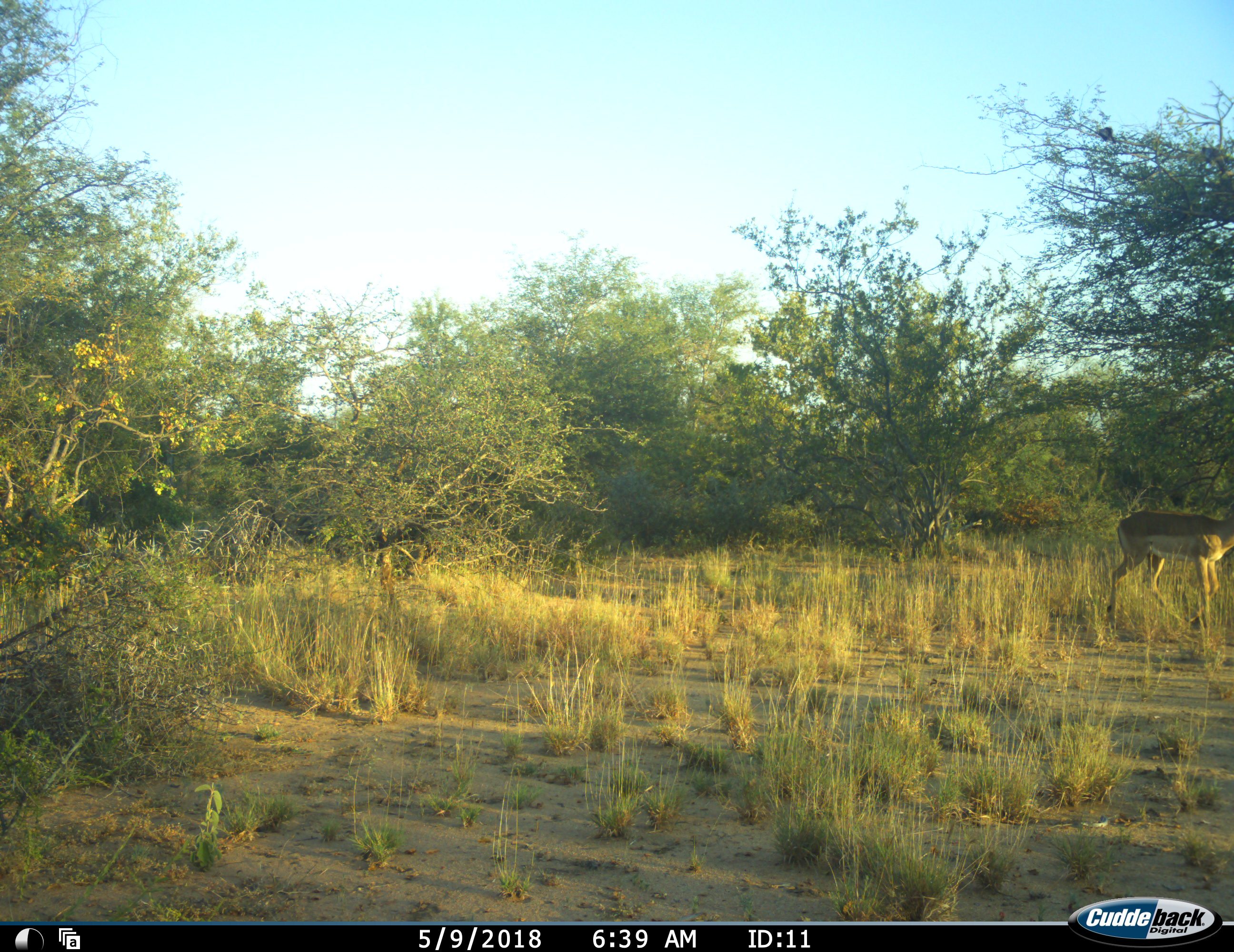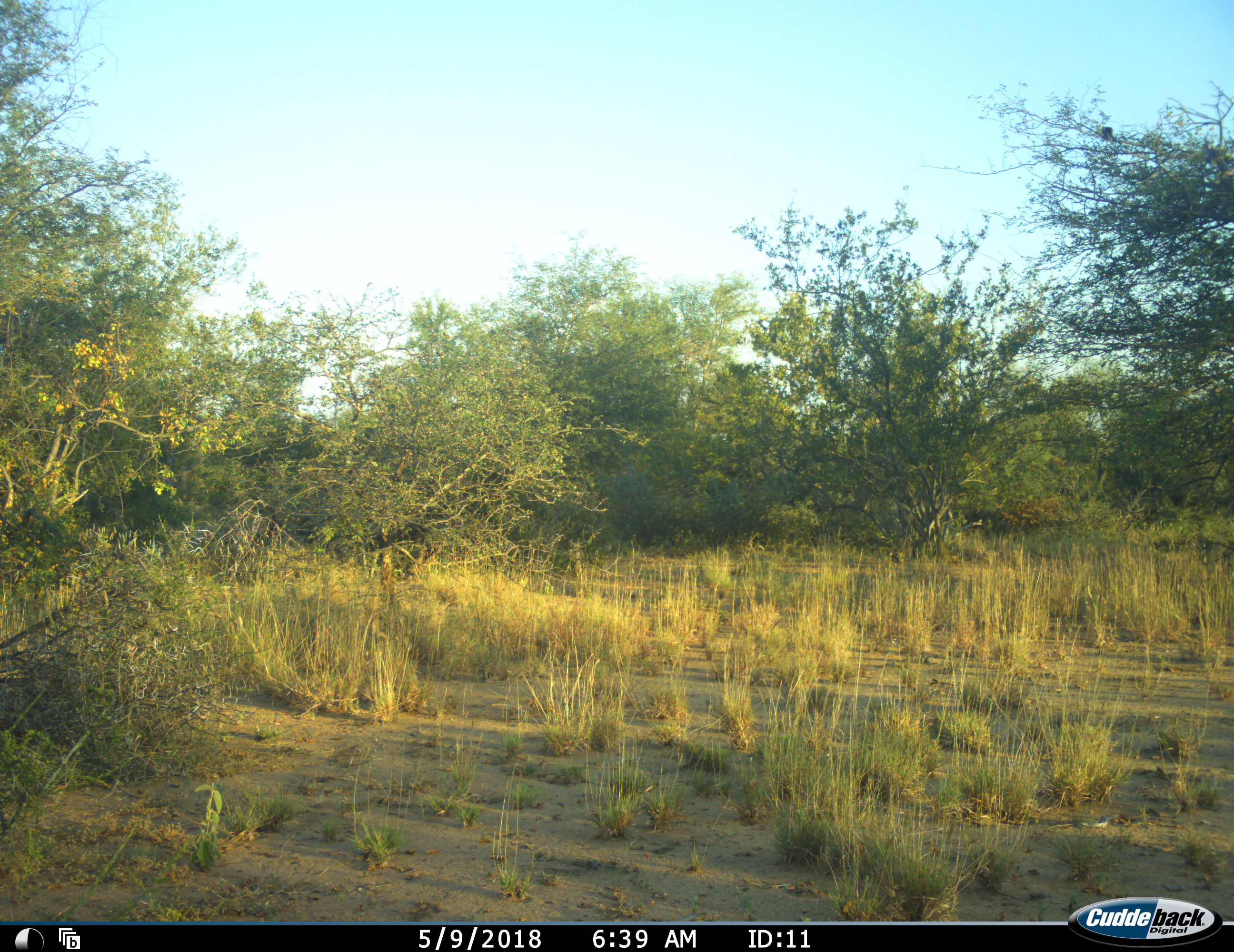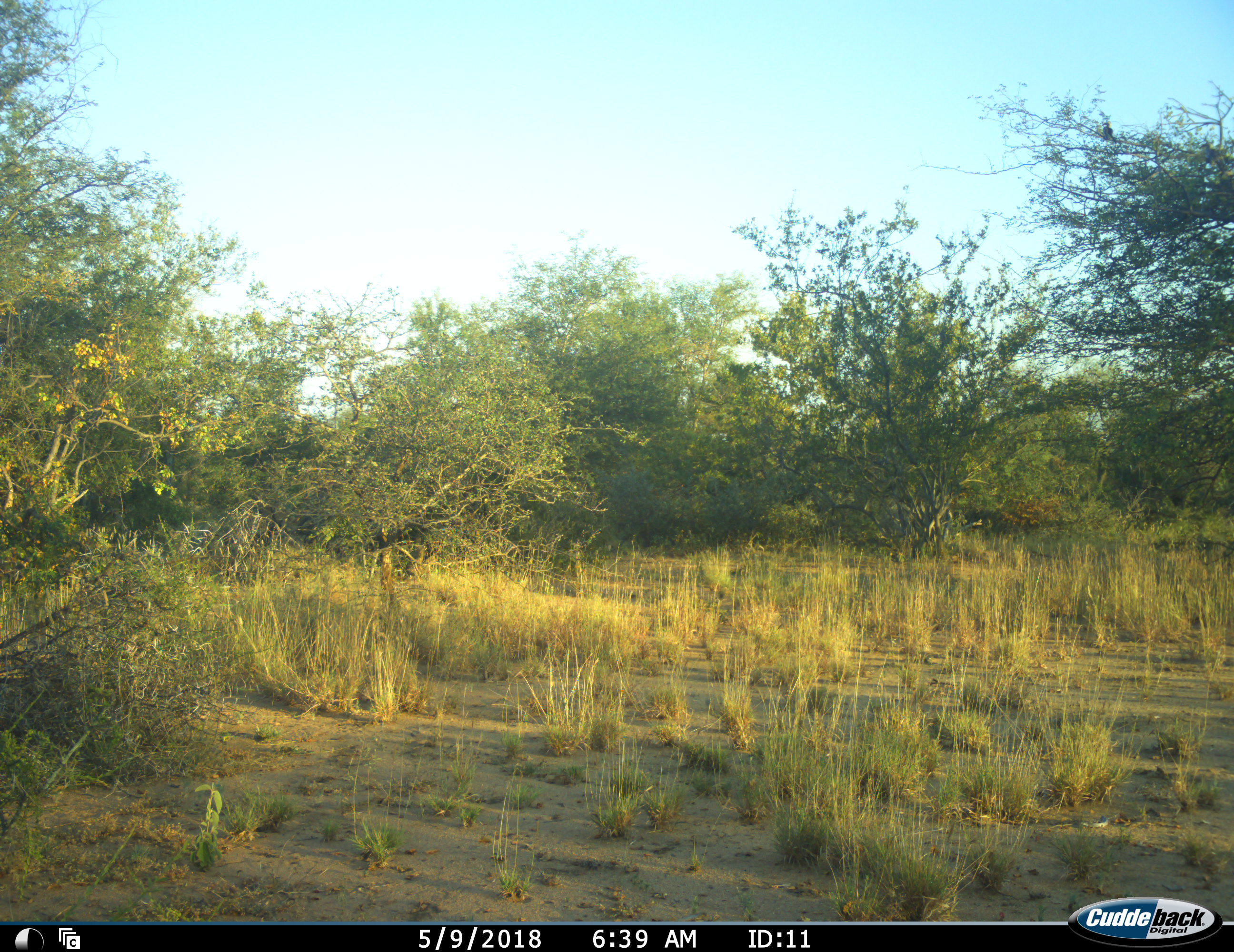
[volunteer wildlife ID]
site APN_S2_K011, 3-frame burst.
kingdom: Animalia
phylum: Chordata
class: Mammalia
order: Artiodactyla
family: Bovidae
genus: Aepyceros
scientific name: Aepyceros melampus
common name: impala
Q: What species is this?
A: Impala (Aepyceros melampus).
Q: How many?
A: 1.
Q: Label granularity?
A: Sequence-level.